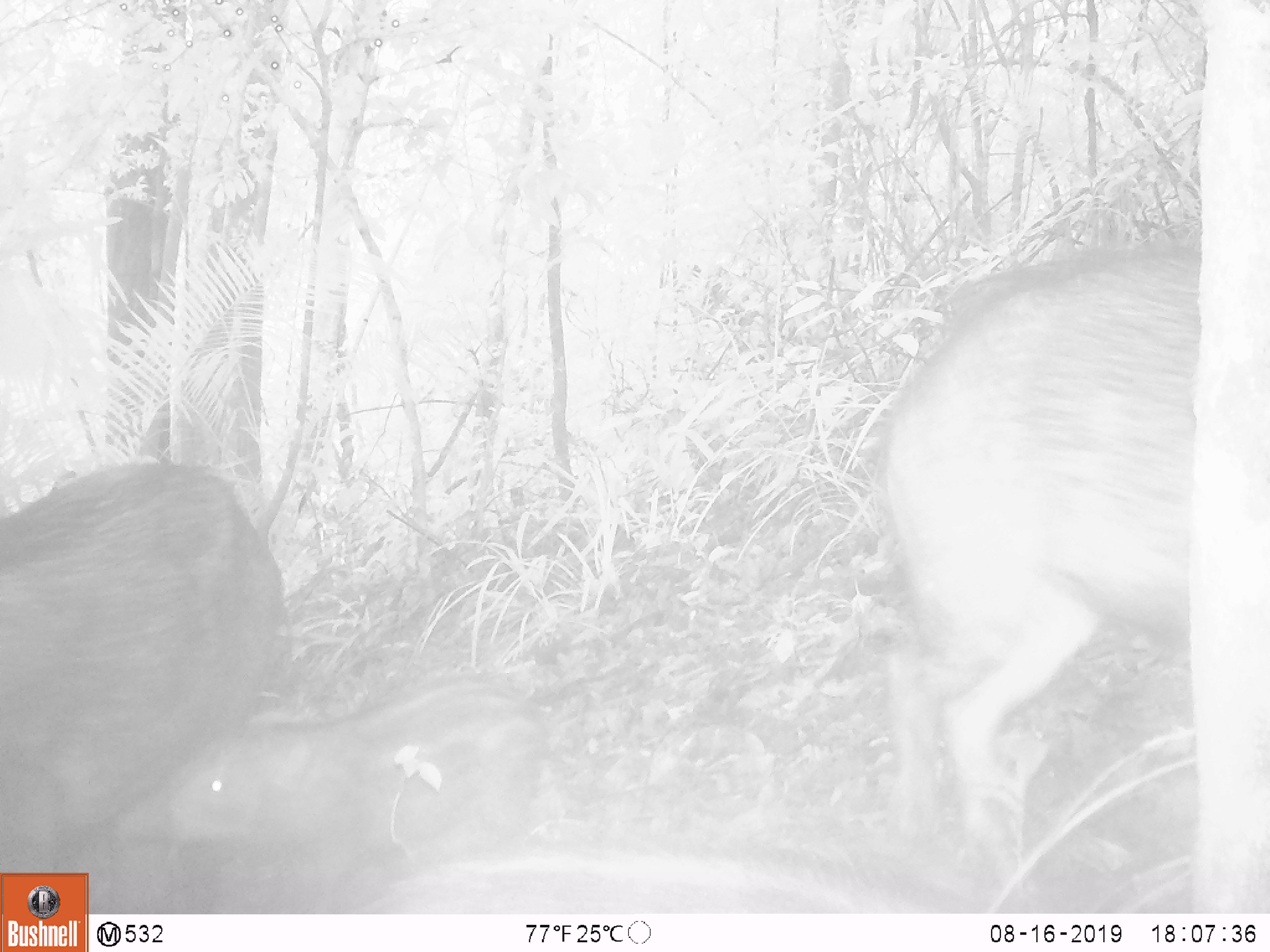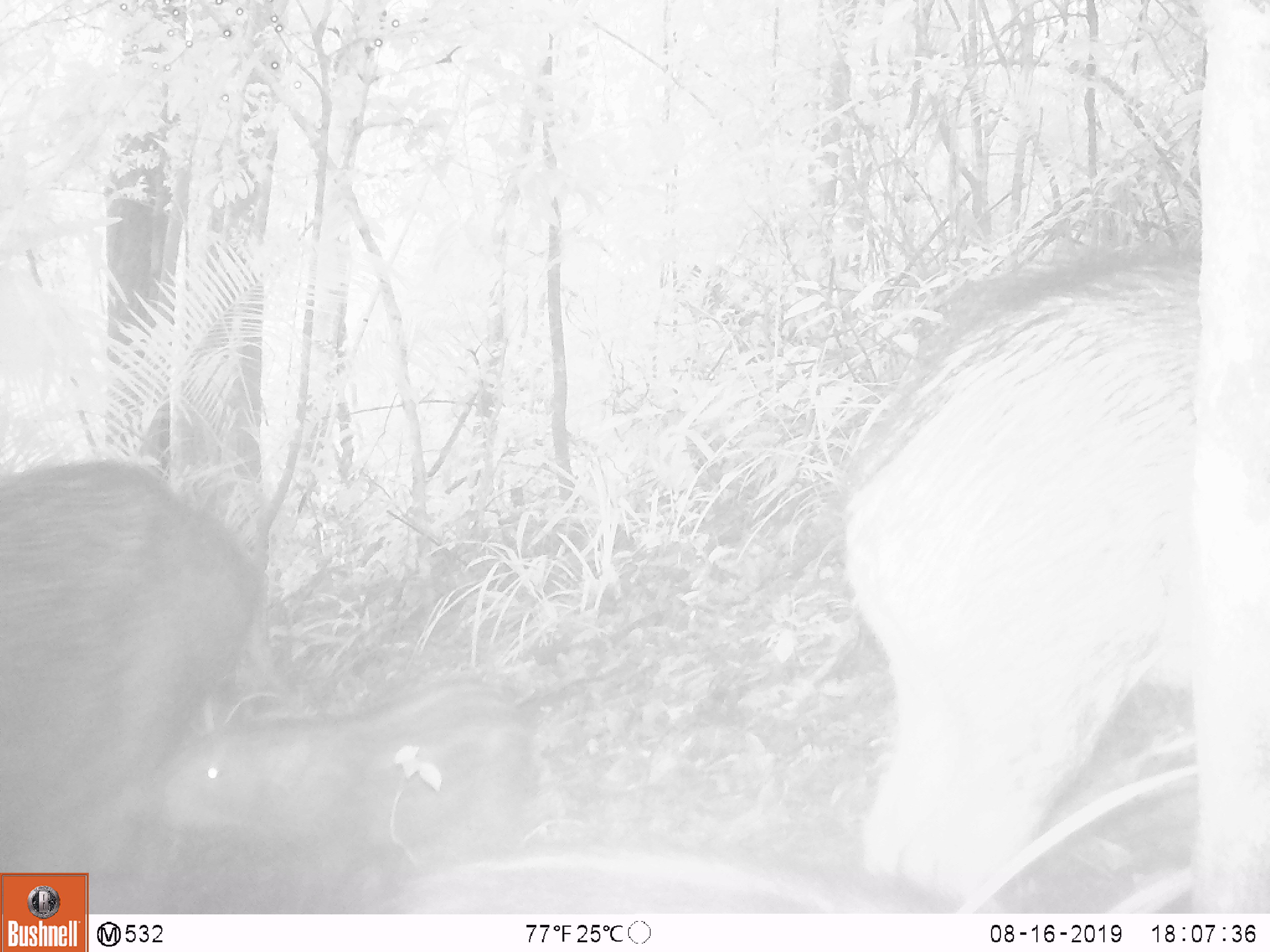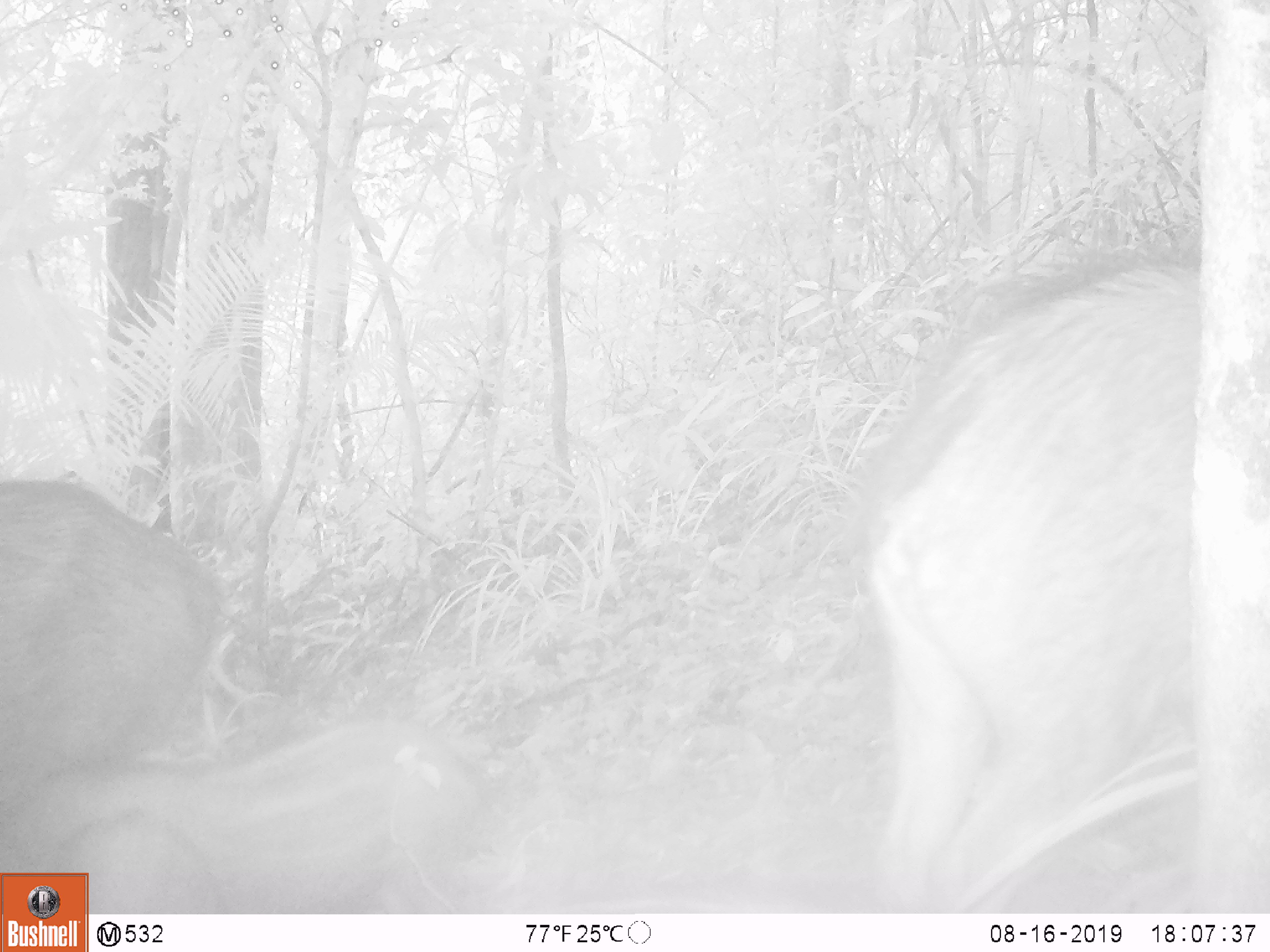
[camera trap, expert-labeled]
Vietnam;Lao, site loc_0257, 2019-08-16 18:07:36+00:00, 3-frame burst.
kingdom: Animalia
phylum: Chordata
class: Mammalia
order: Artiodactyla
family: Suidae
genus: Sus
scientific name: Sus scrofa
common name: eurasian wild pig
Eurasian wild pig (Sus scrofa). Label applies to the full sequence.